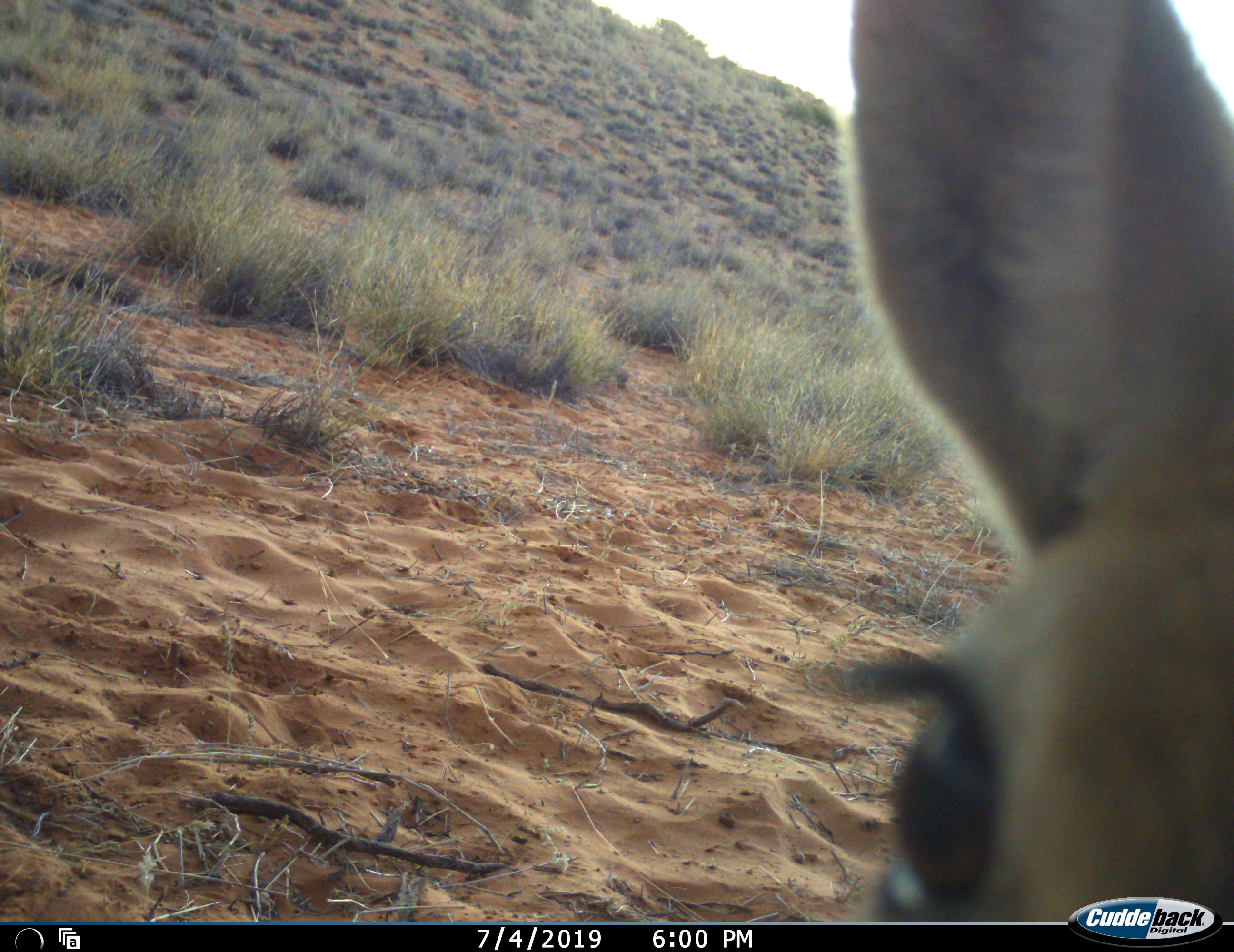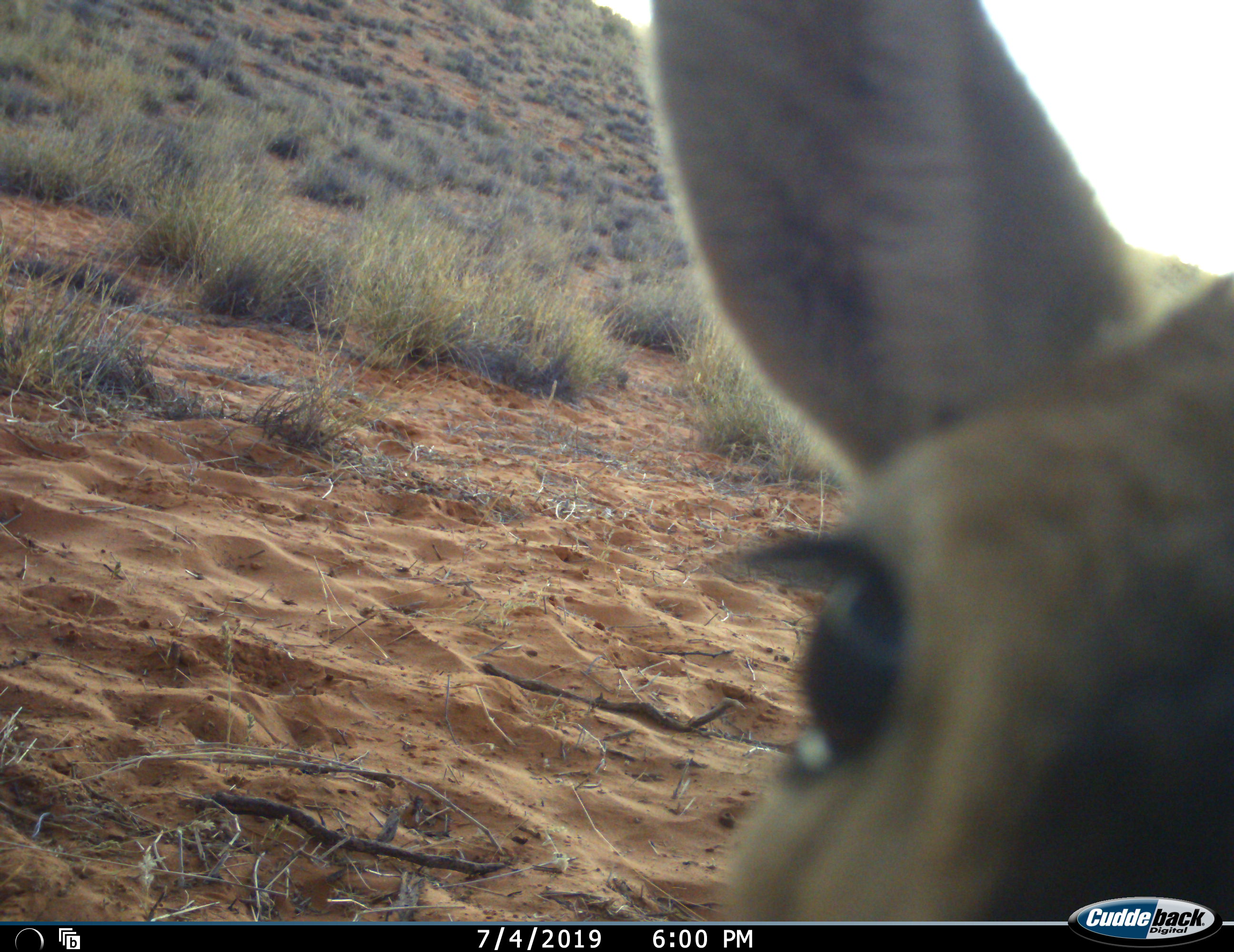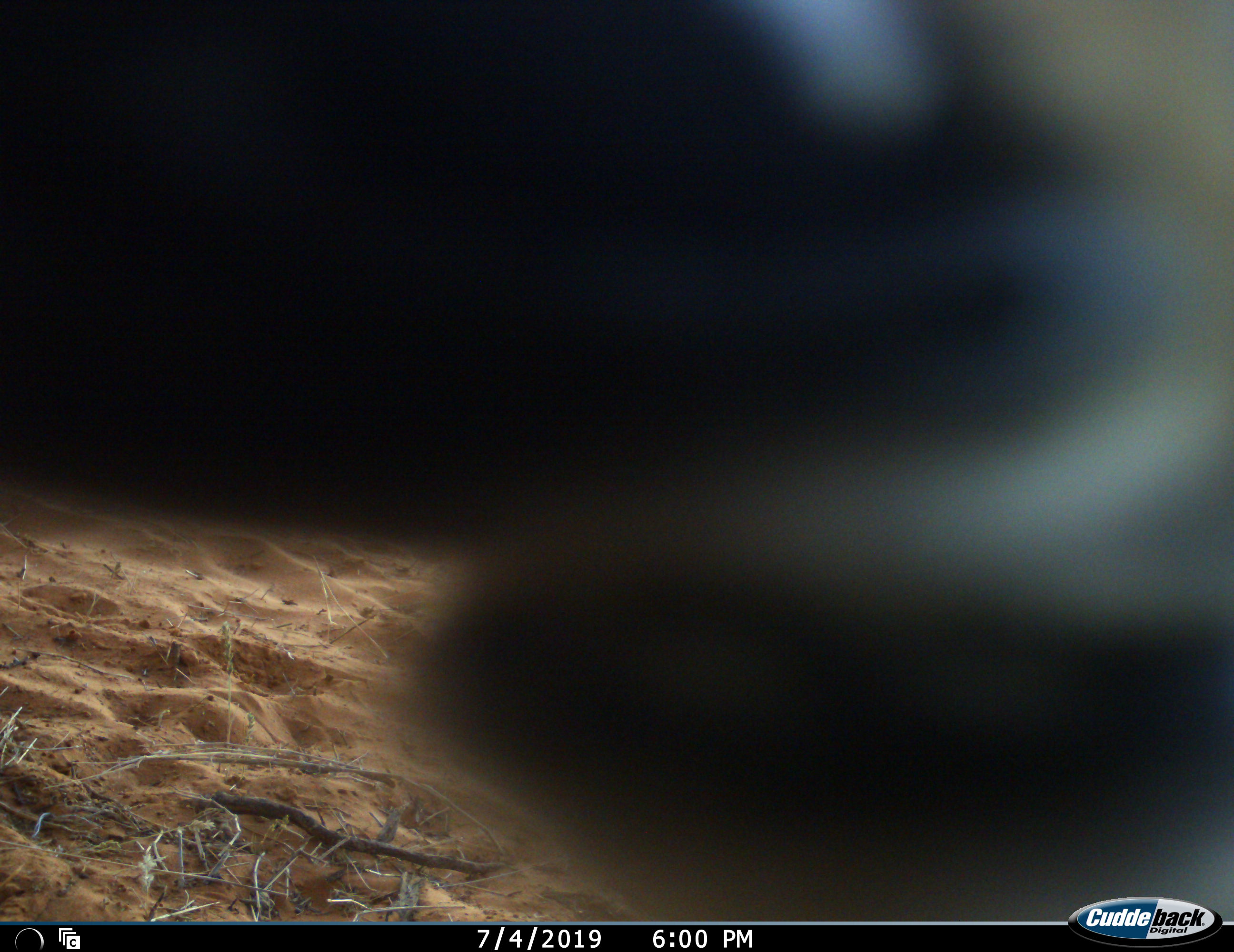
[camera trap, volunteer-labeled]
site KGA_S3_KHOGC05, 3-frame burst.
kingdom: Animalia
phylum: Chordata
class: Mammalia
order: Artiodactyla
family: Bovidae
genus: Sylvicapra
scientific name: Sylvicapra grimmia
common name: common duiker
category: duikercommongrey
Duikercommongrey (common duiker) (Sylvicapra grimmia), count 1. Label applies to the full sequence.